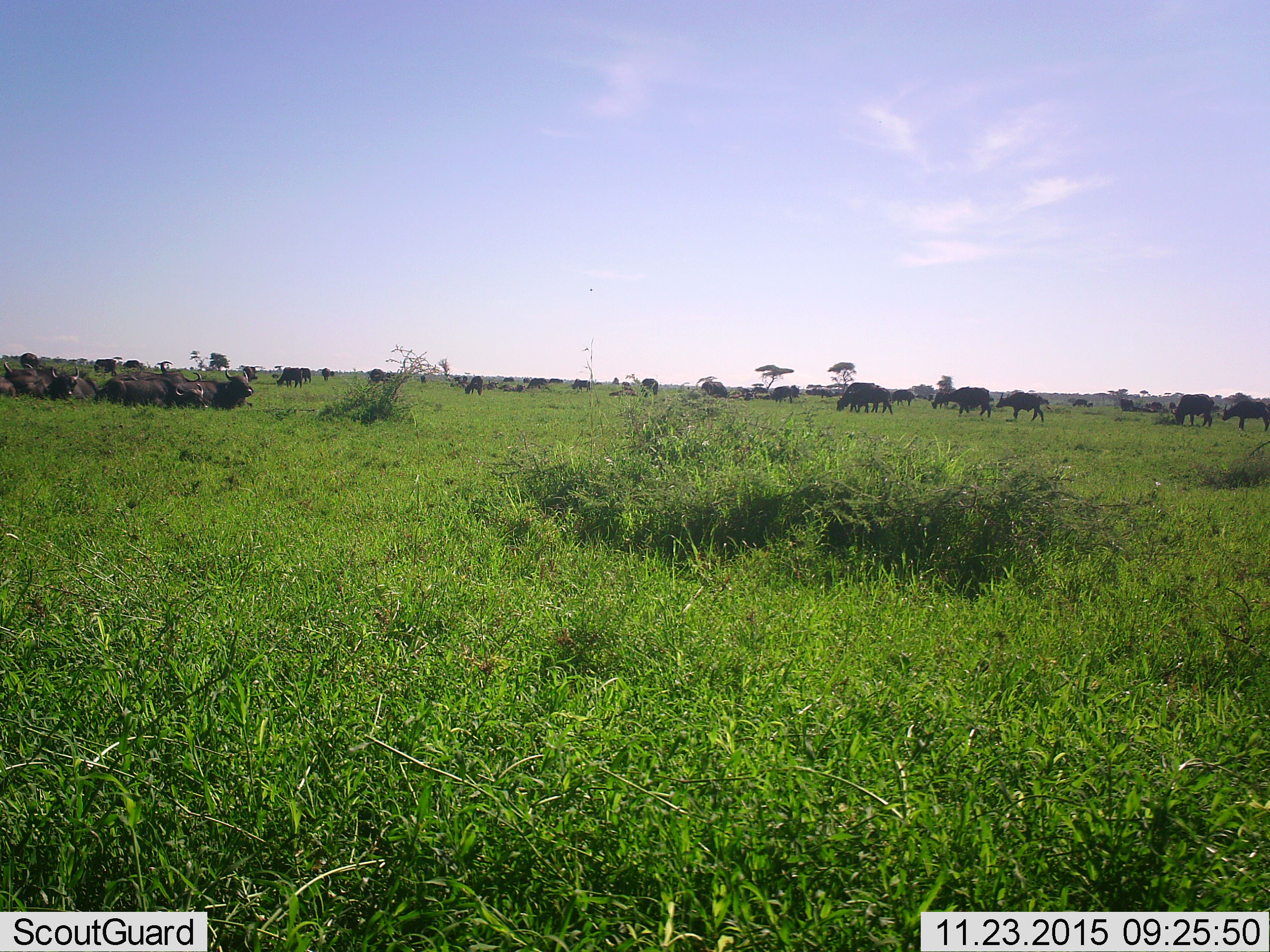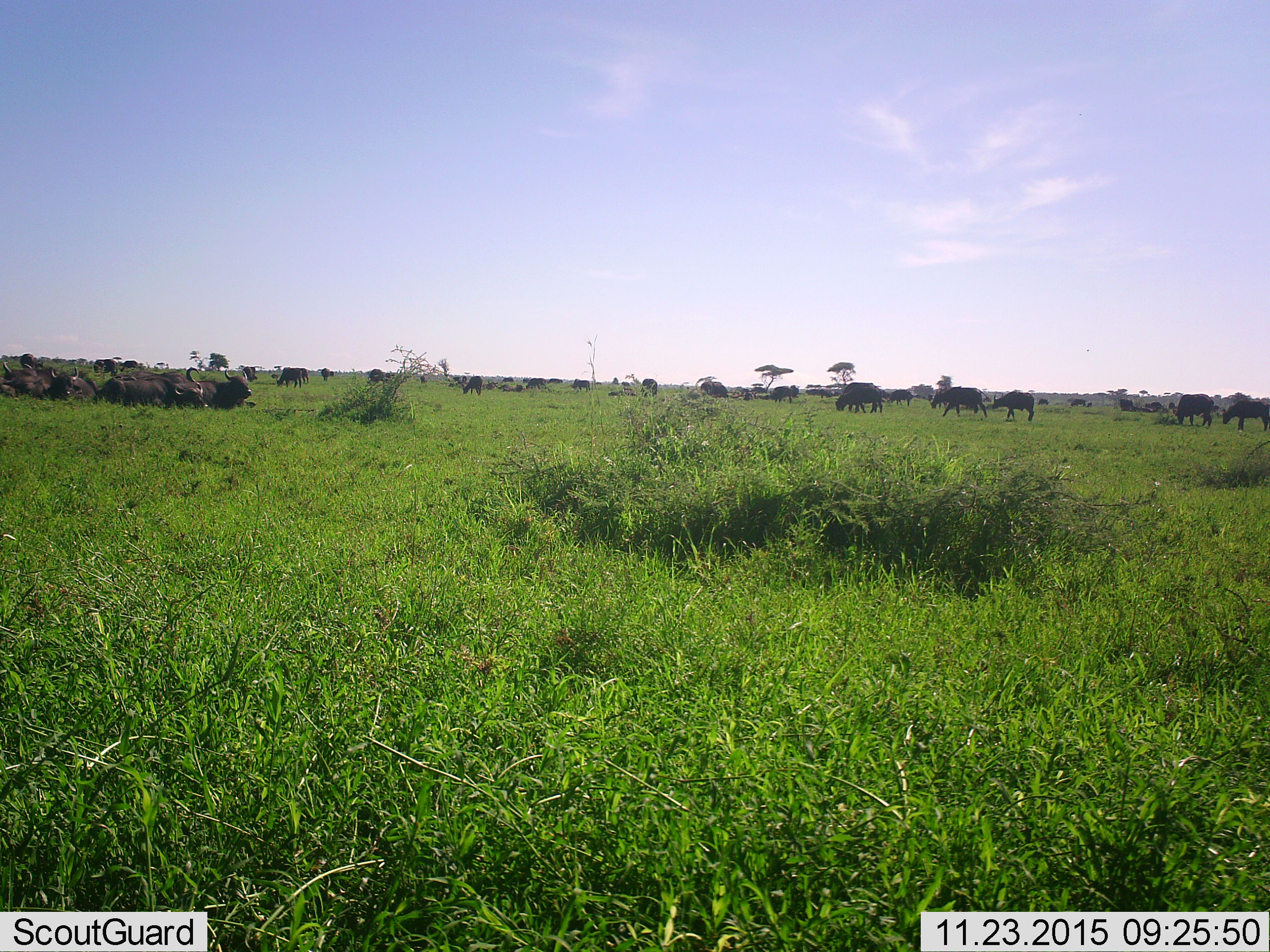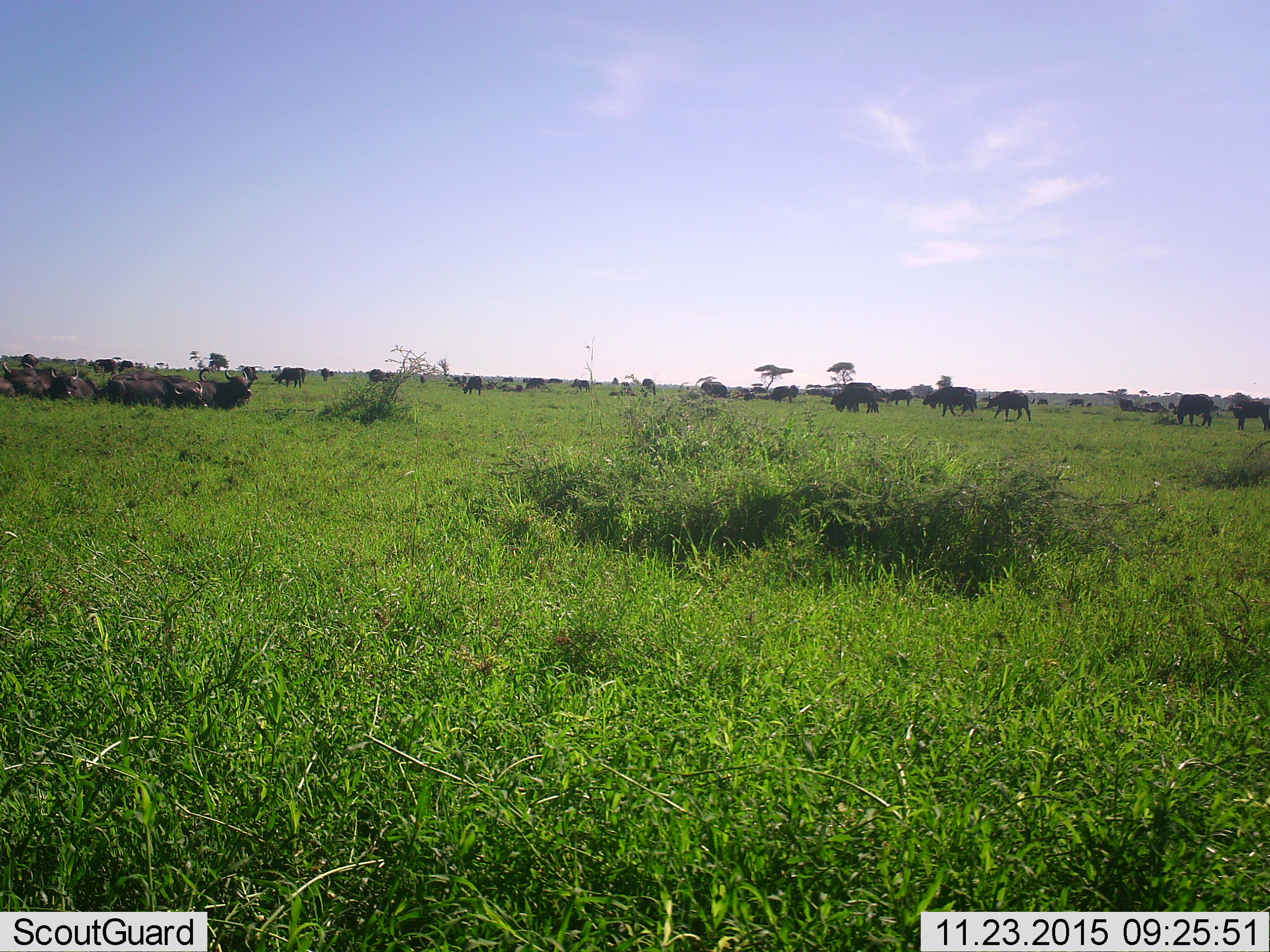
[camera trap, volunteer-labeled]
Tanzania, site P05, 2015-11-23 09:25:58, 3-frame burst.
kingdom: Animalia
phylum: Chordata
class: Mammalia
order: Artiodactyla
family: Bovidae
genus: Syncerus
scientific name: Syncerus caffer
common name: cape buffalo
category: buffalo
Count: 51+.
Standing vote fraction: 75%.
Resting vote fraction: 88%.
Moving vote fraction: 62%.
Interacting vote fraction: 38%.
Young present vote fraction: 38%.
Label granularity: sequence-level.